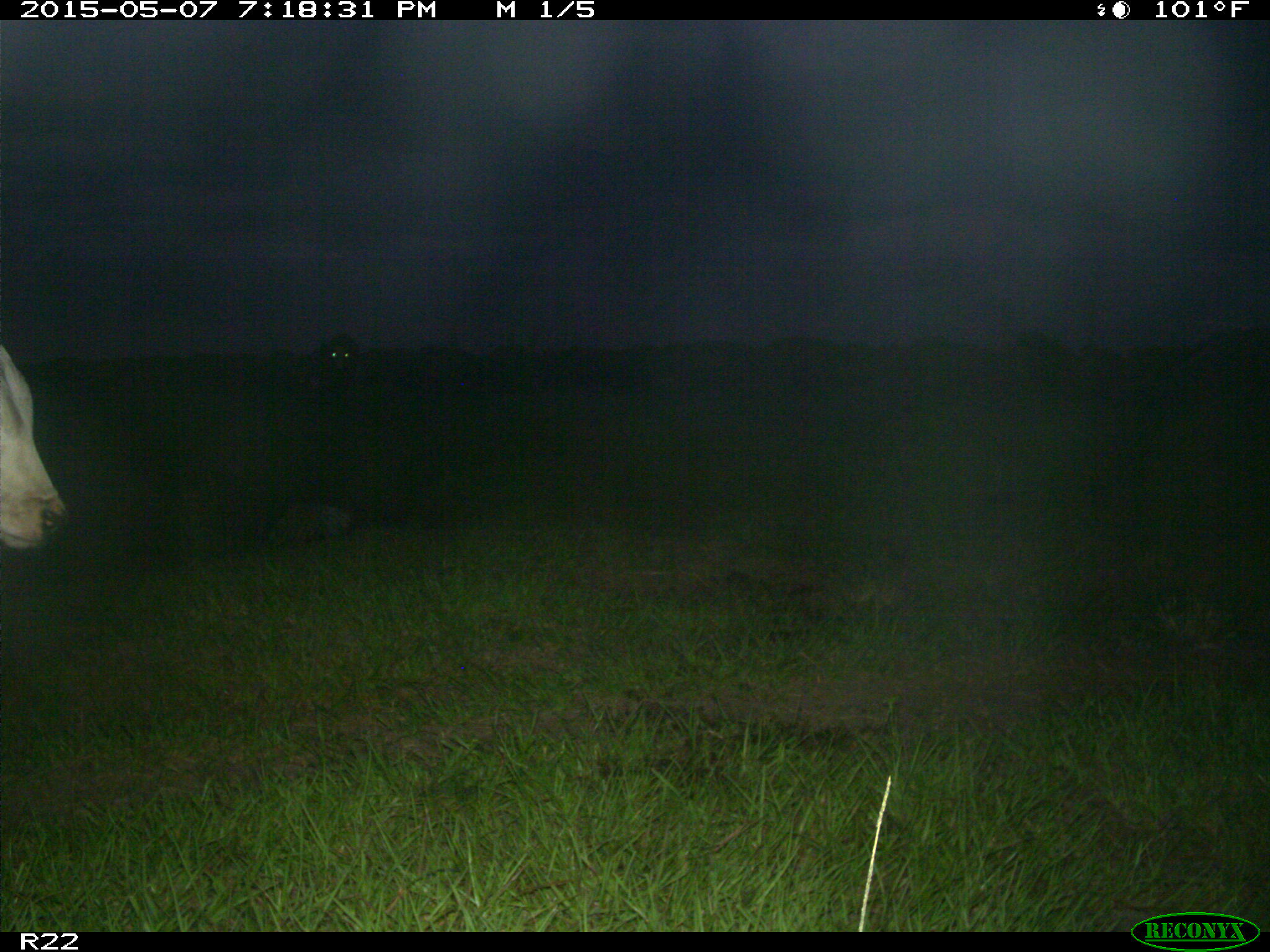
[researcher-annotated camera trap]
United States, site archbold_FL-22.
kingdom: Animalia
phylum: Chordata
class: Mammalia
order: Artiodactyla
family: Bovidae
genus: Bos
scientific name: Bos taurus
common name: domestic cow